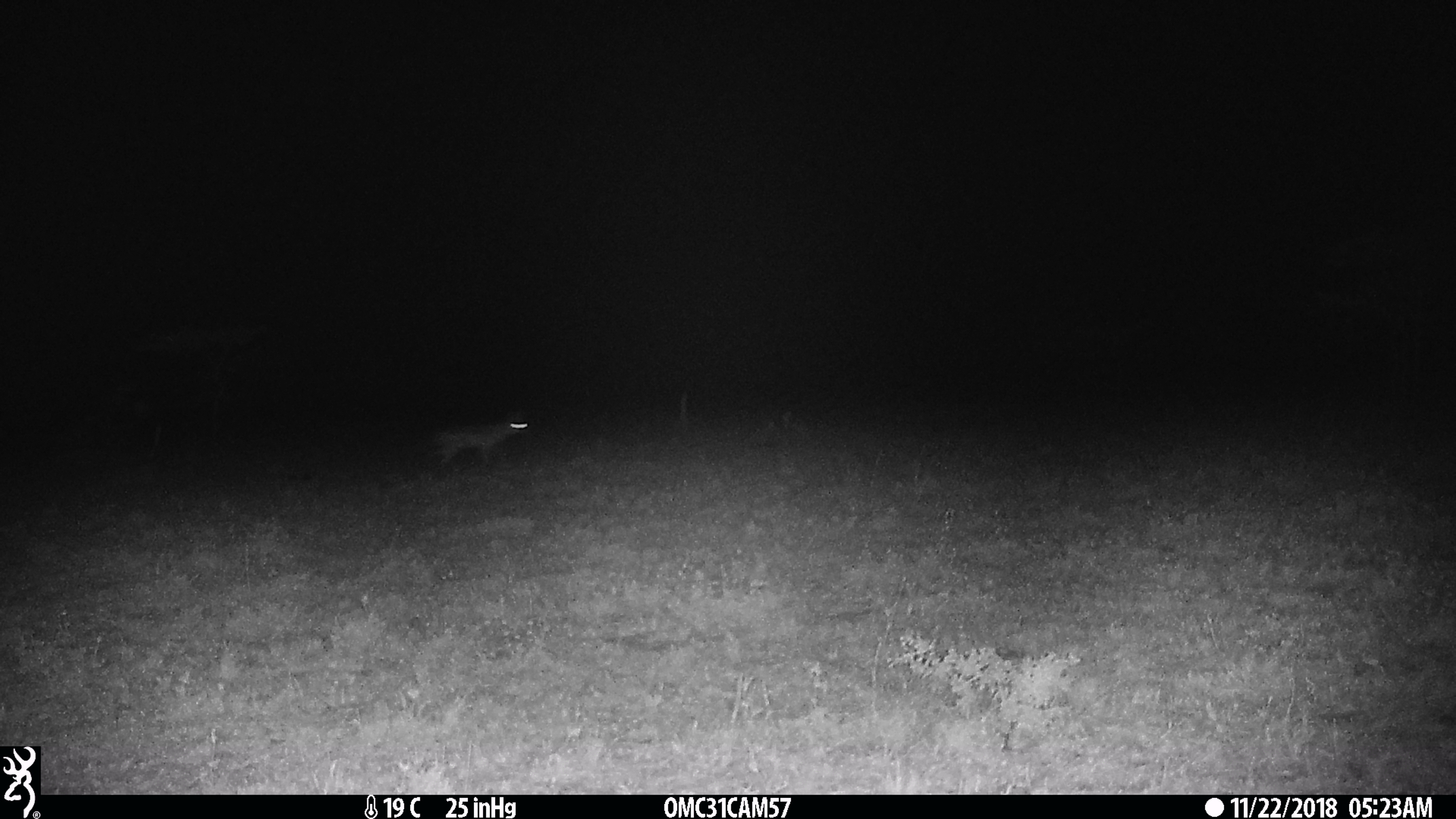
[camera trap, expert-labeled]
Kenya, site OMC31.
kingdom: Animalia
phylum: Chordata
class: Mammalia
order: Carnivora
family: Canidae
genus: Lupulella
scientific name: Lupulella mesomelas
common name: black-backed jackal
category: jackal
Jackal (black-backed jackal) (Lupulella mesomelas).